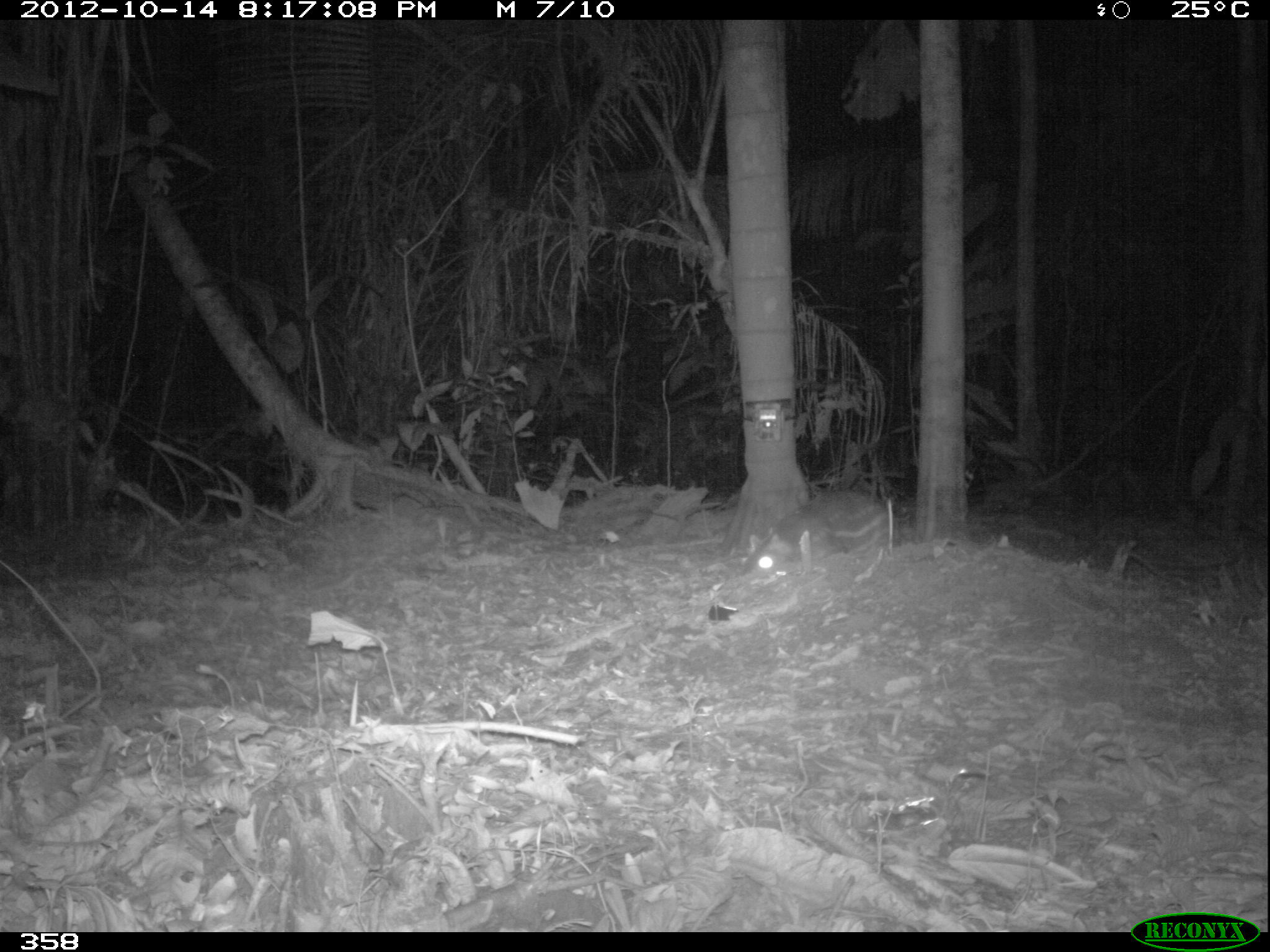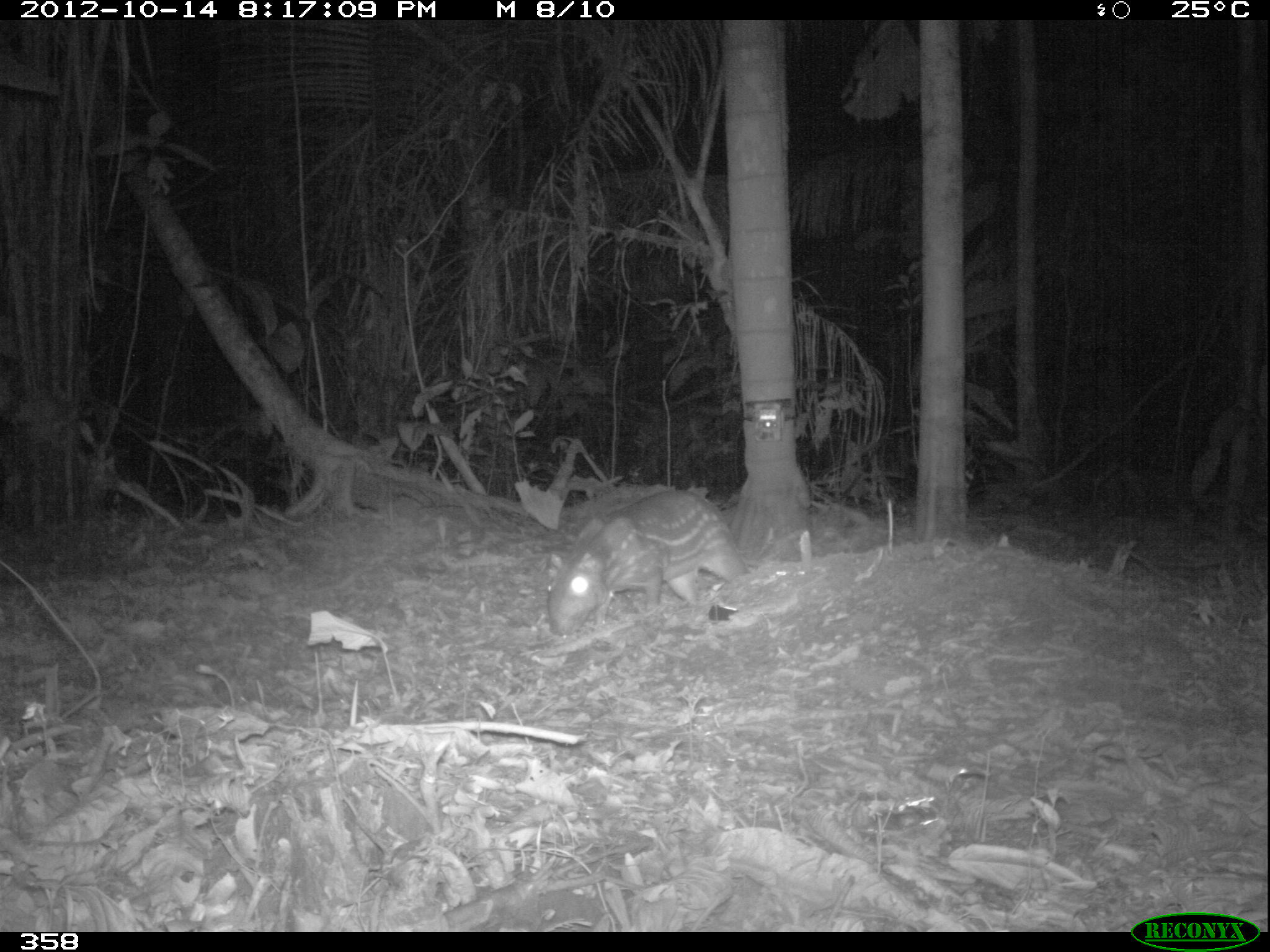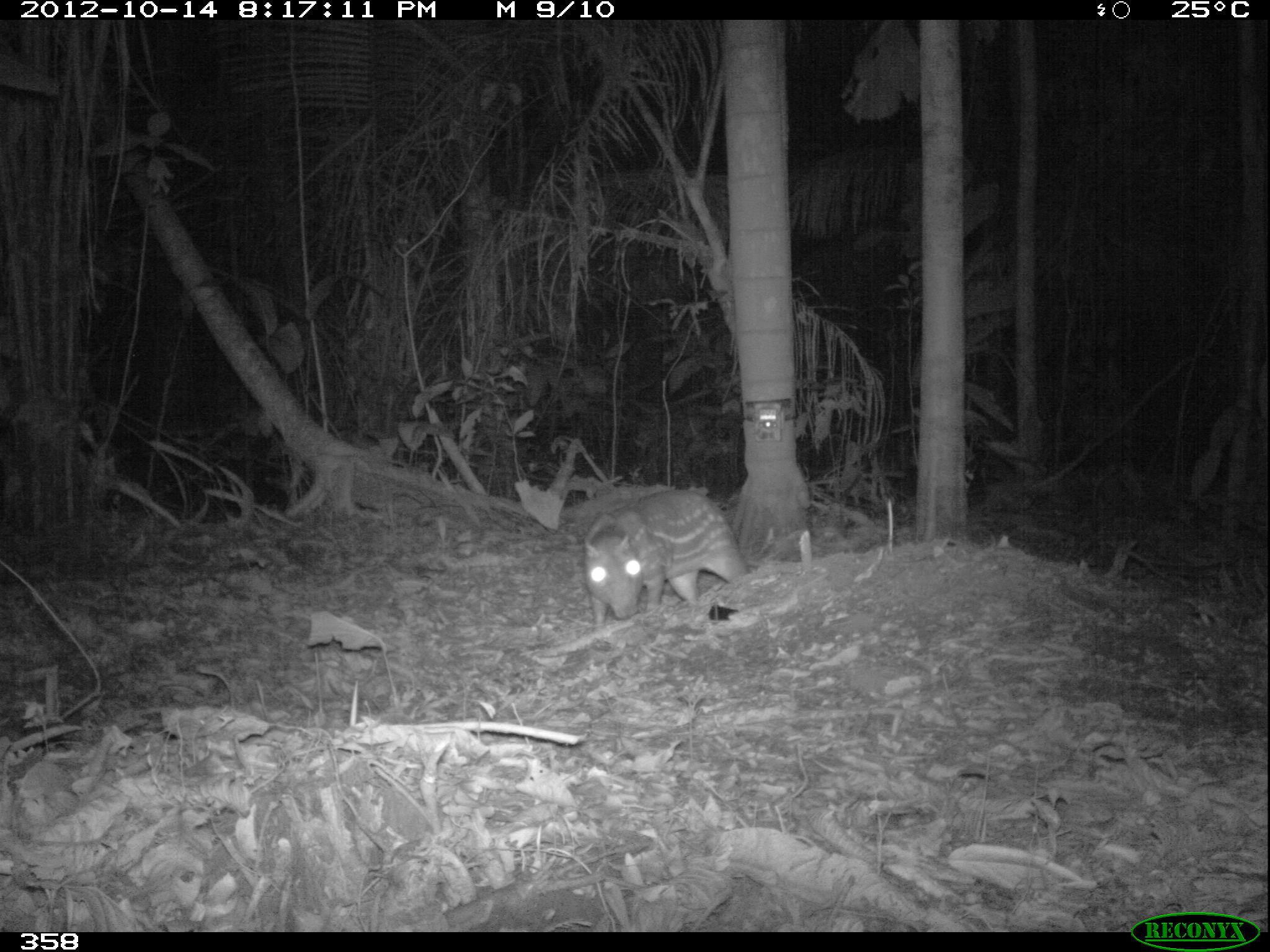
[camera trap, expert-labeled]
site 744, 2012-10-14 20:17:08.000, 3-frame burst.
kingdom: Animalia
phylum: Chordata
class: Mammalia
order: Rodentia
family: Cuniculidae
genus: Cuniculus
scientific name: Cuniculus paca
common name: spotted paca